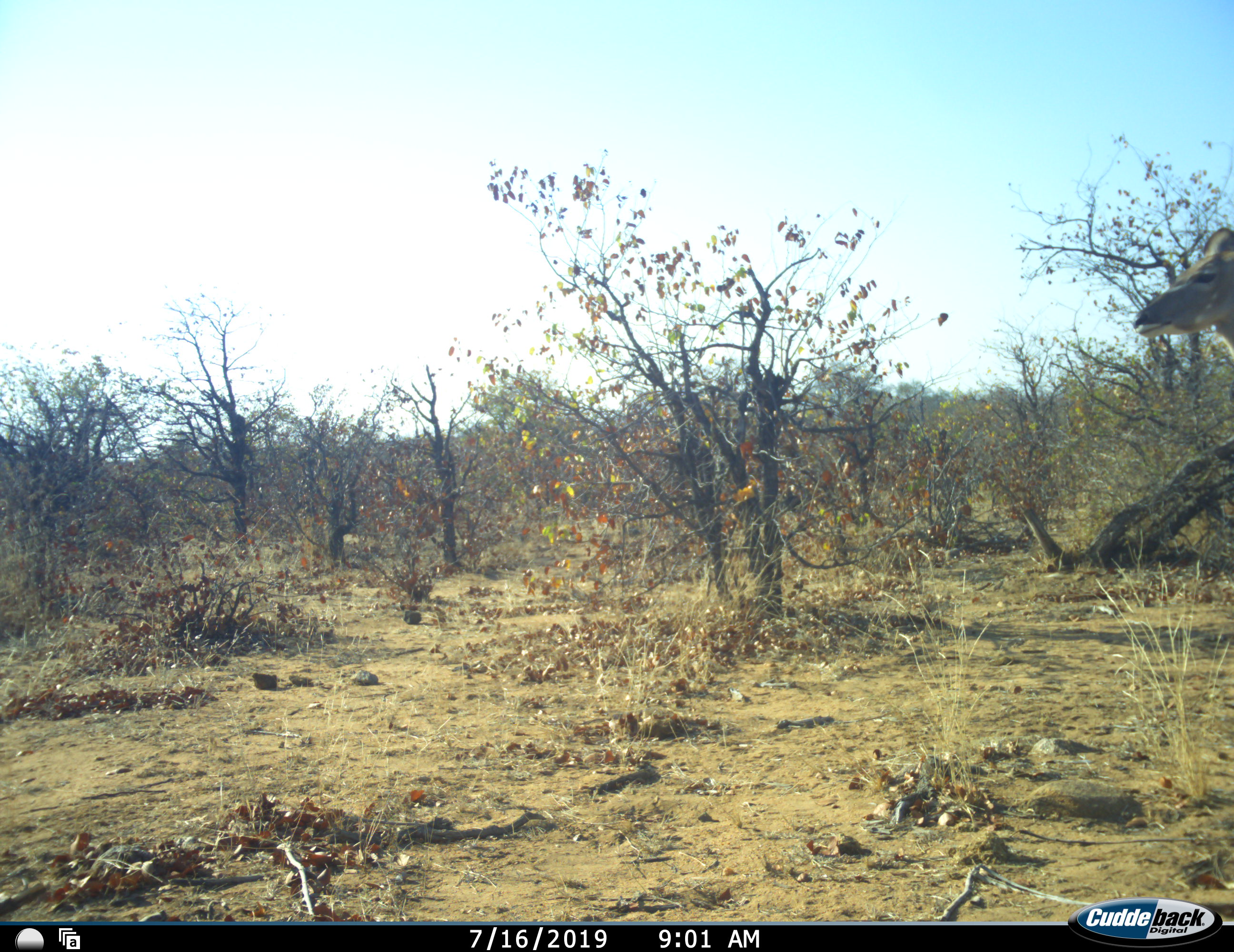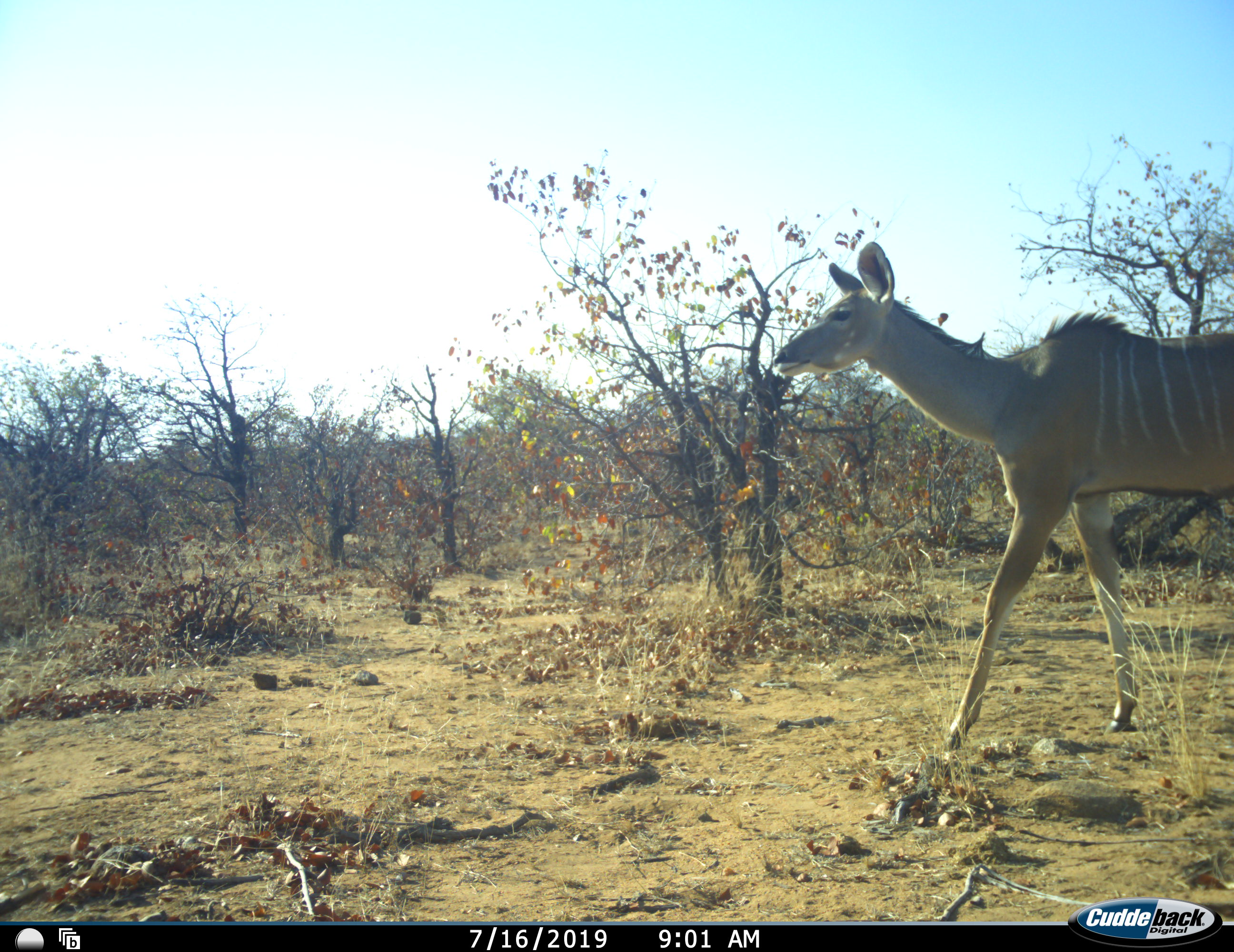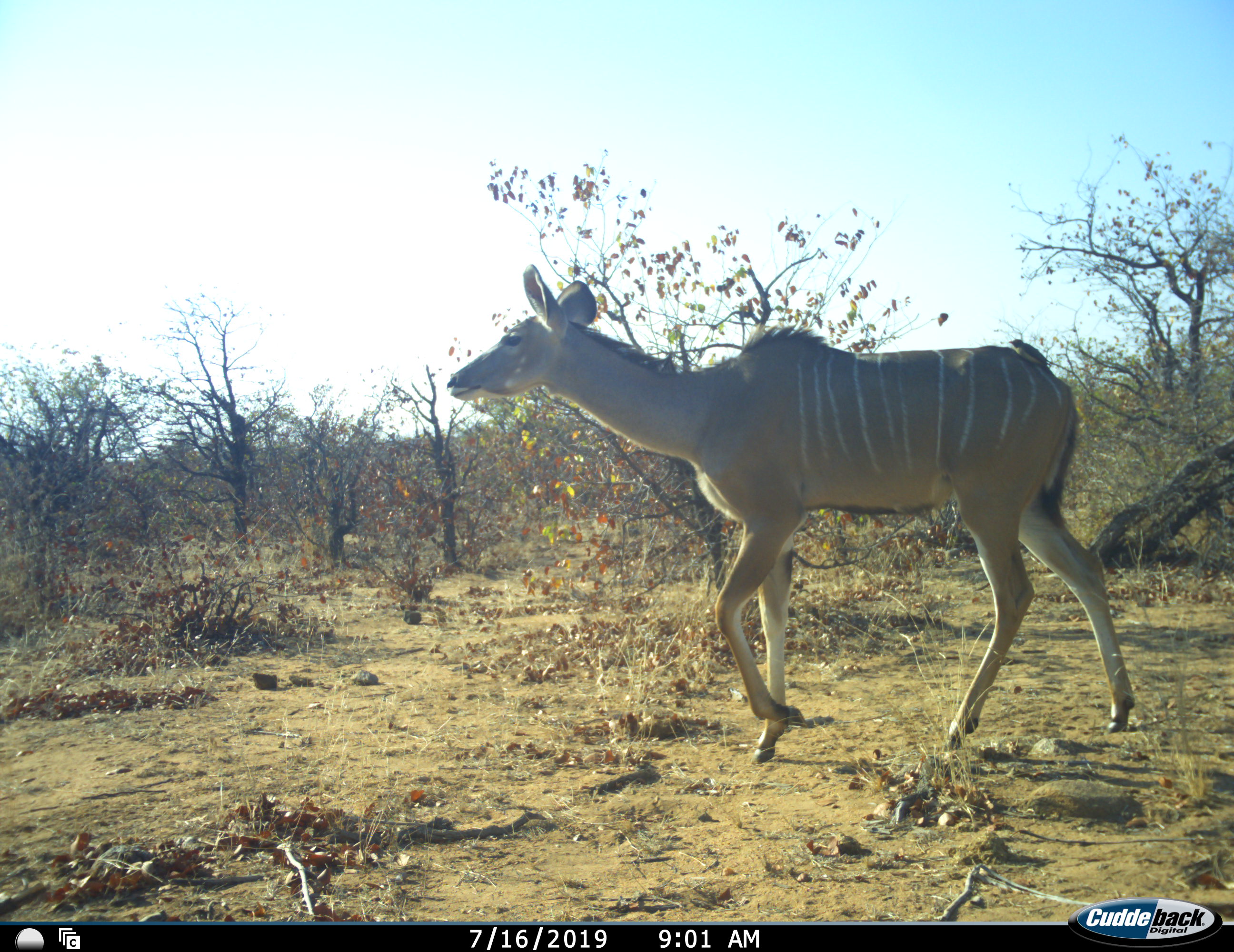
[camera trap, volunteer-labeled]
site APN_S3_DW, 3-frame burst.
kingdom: Animalia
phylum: Chordata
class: Mammalia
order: Artiodactyla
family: Bovidae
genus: Tragelaphus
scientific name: Tragelaphus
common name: kudu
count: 1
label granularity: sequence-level